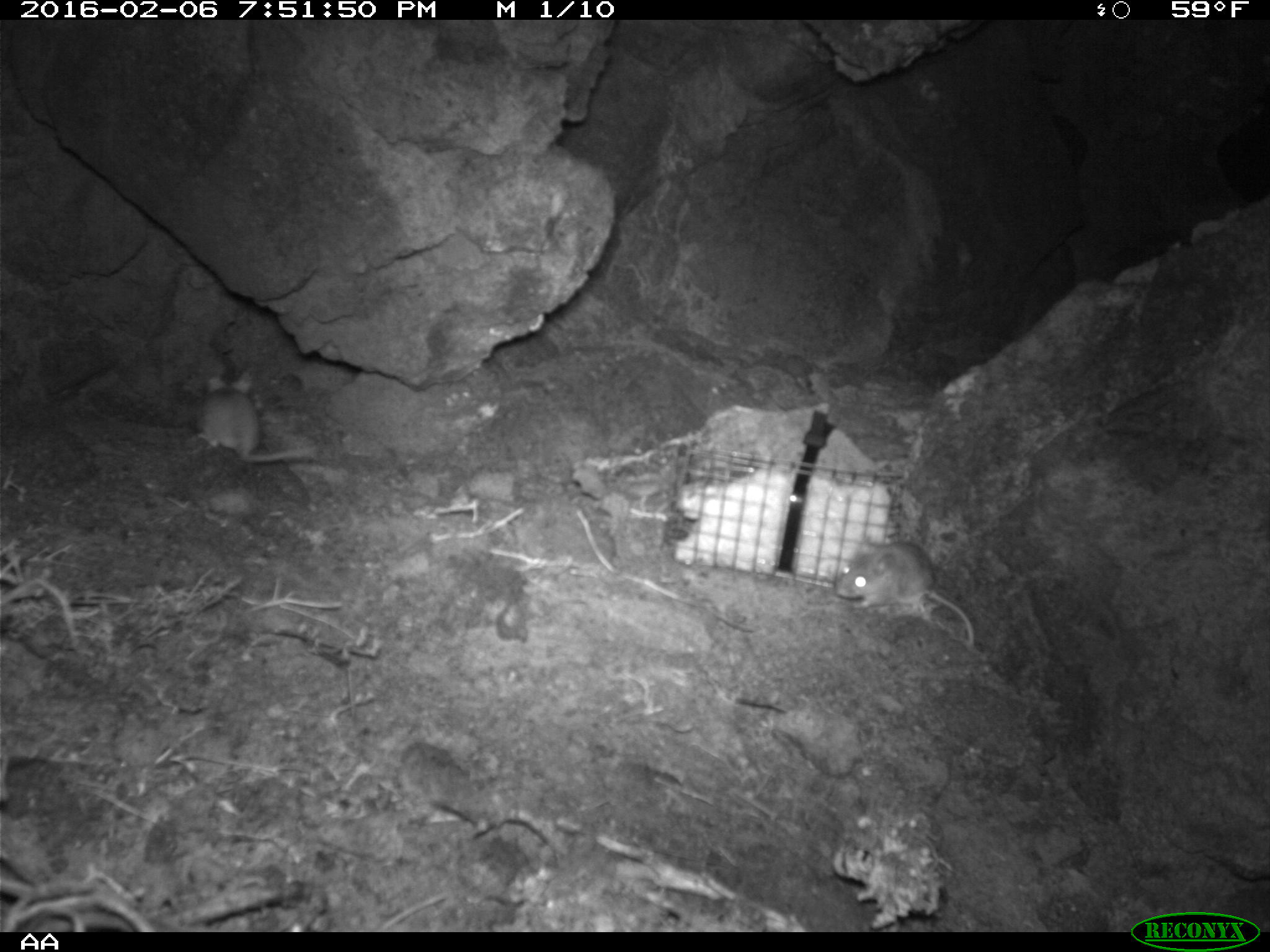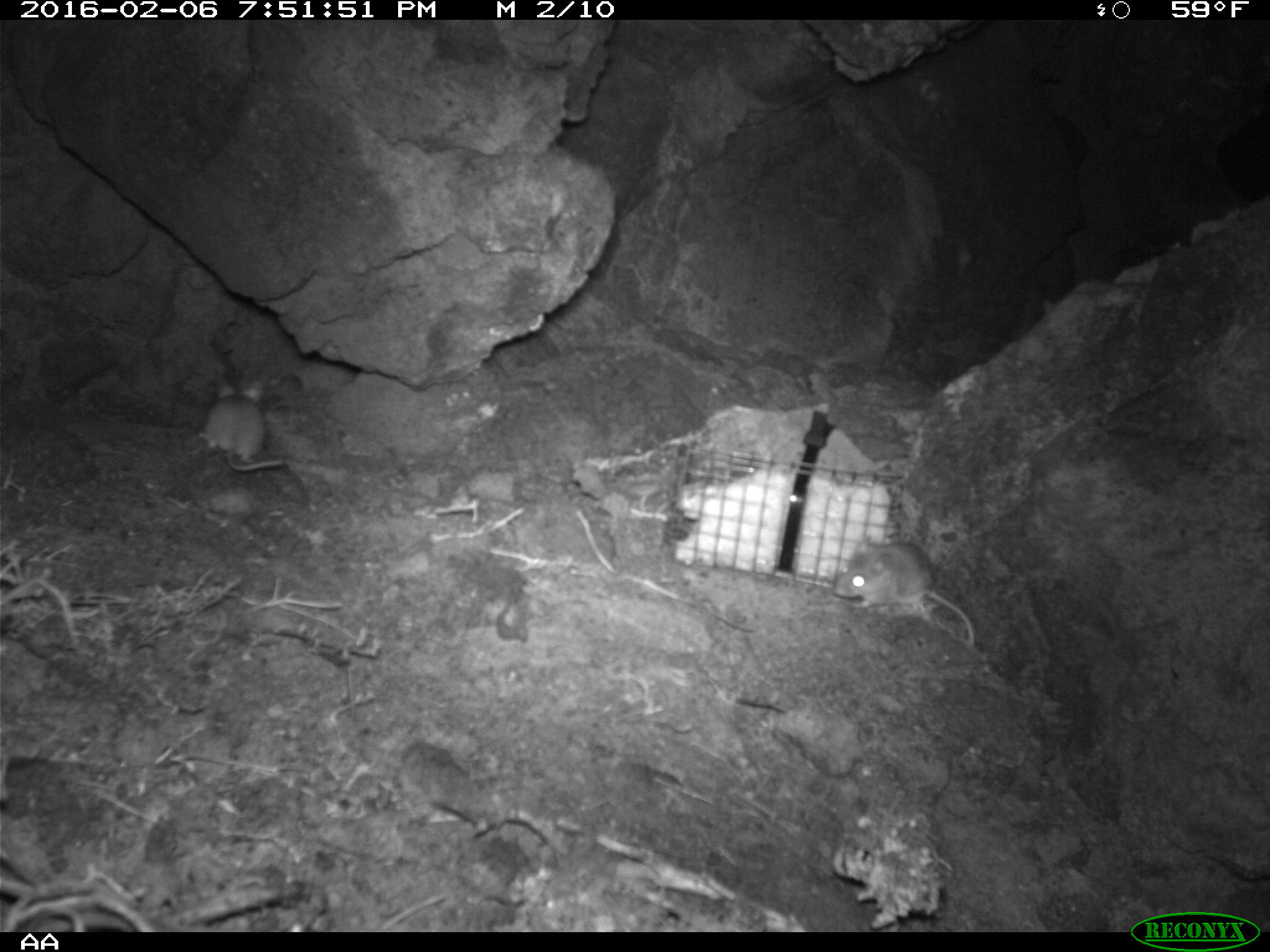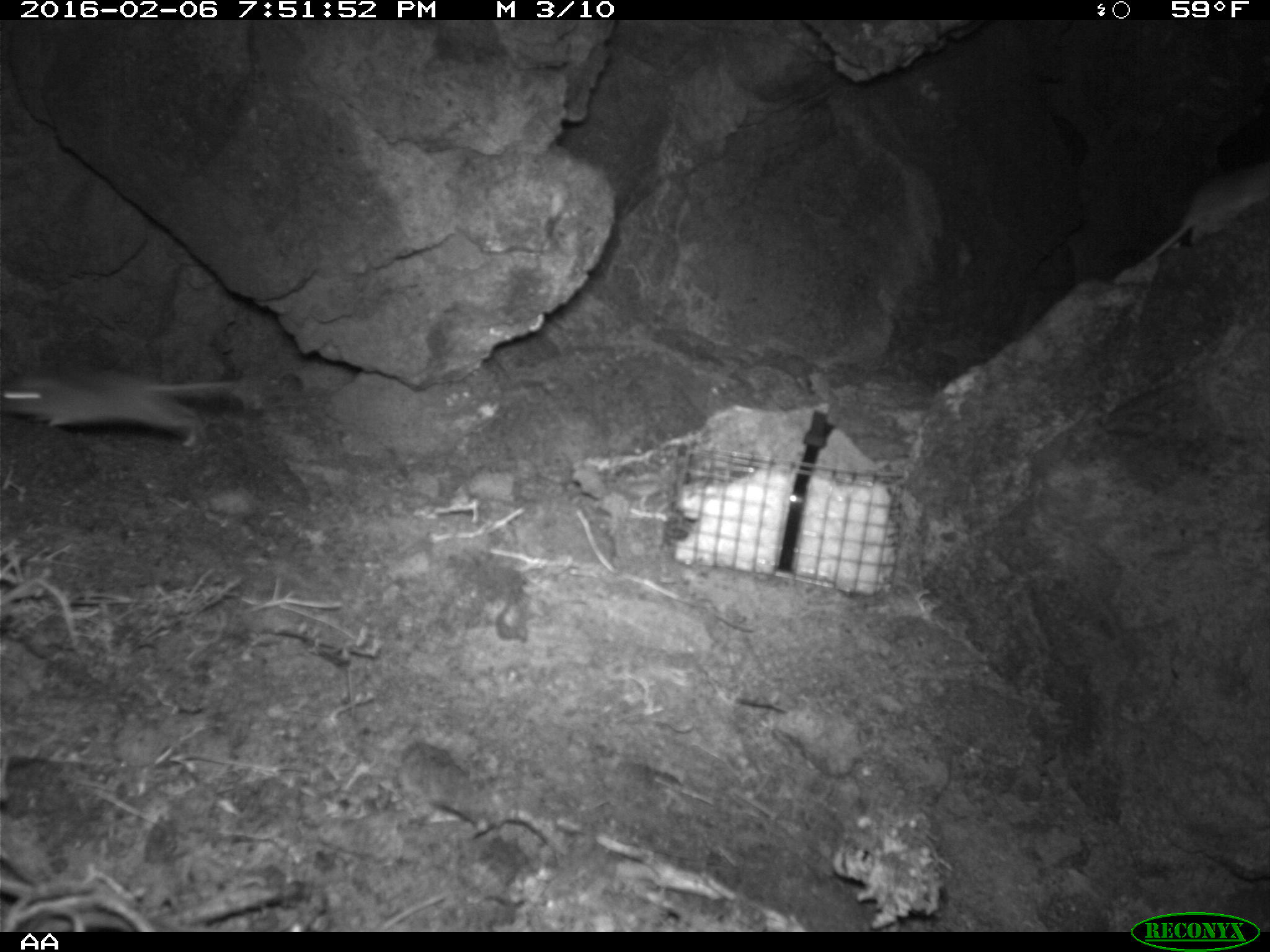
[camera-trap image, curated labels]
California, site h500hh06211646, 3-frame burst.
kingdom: Animalia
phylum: Chordata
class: Mammalia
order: Rodentia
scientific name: Rodentia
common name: rodent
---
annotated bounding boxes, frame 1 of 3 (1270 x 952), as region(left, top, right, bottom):
rodent: region(835, 539, 974, 647); region(197, 372, 314, 464)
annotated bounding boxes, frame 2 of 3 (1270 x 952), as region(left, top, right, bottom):
rodent: region(836, 533, 974, 645)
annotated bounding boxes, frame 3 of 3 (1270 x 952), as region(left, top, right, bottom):
rodent: region(0, 370, 262, 449)